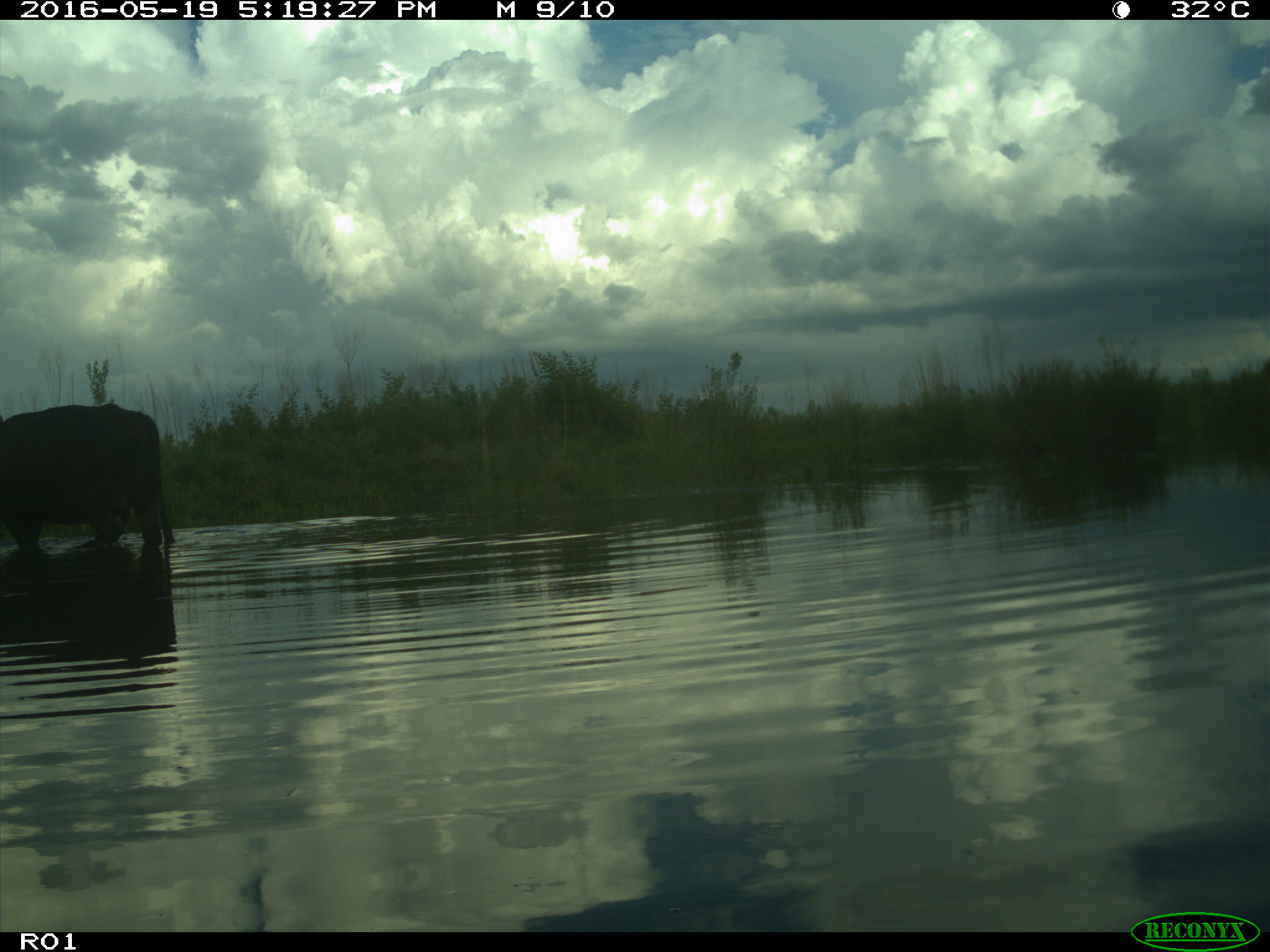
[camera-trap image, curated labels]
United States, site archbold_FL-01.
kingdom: Animalia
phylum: Chordata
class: Mammalia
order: Artiodactyla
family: Bovidae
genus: Bos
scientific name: Bos taurus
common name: domestic cow